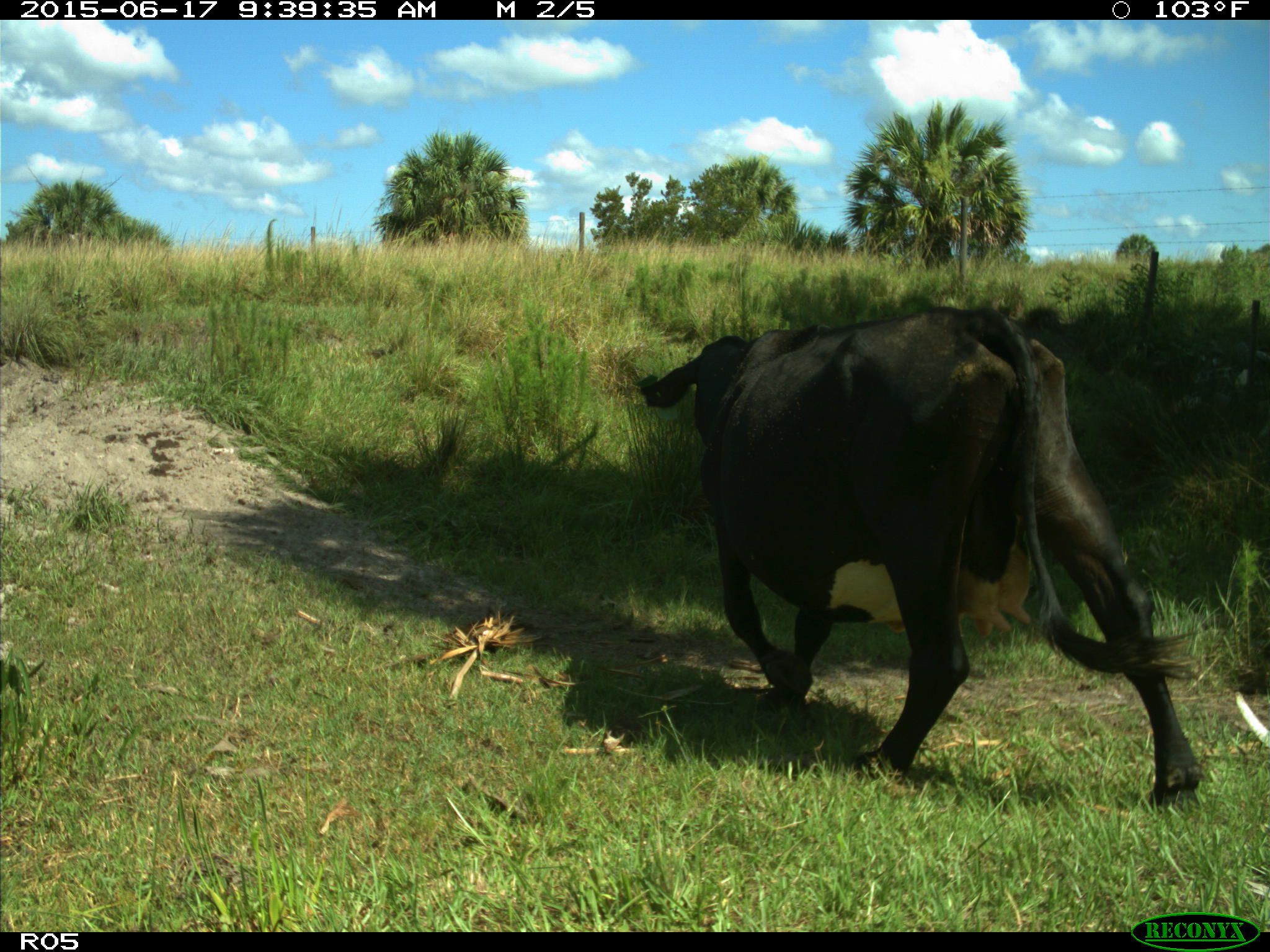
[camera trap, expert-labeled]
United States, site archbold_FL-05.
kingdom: Animalia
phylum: Chordata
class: Mammalia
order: Artiodactyla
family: Bovidae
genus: Bos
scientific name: Bos taurus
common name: domestic cow